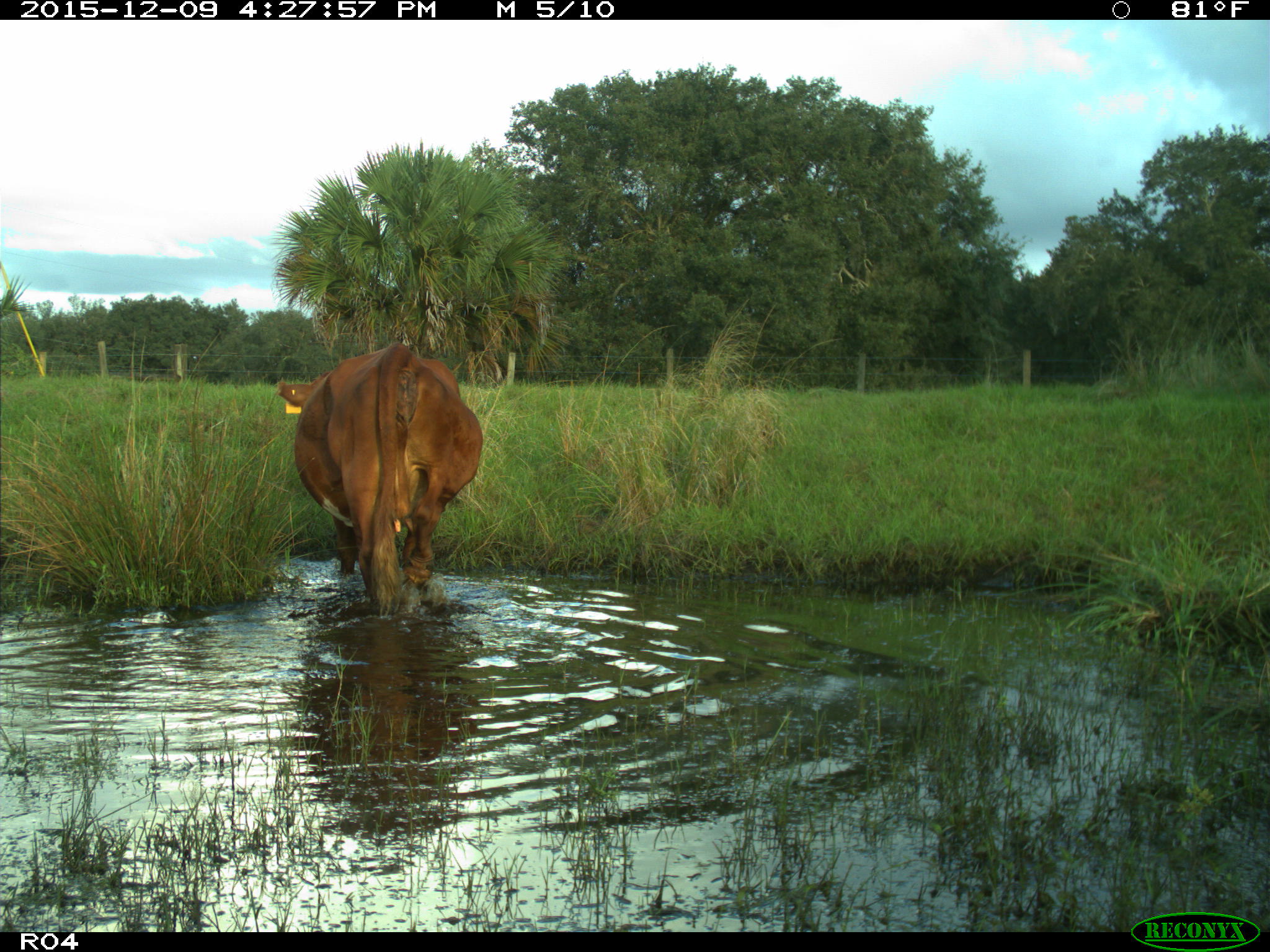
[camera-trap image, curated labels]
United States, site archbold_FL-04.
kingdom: Animalia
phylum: Chordata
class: Mammalia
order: Artiodactyla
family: Bovidae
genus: Bos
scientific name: Bos taurus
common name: domestic cow